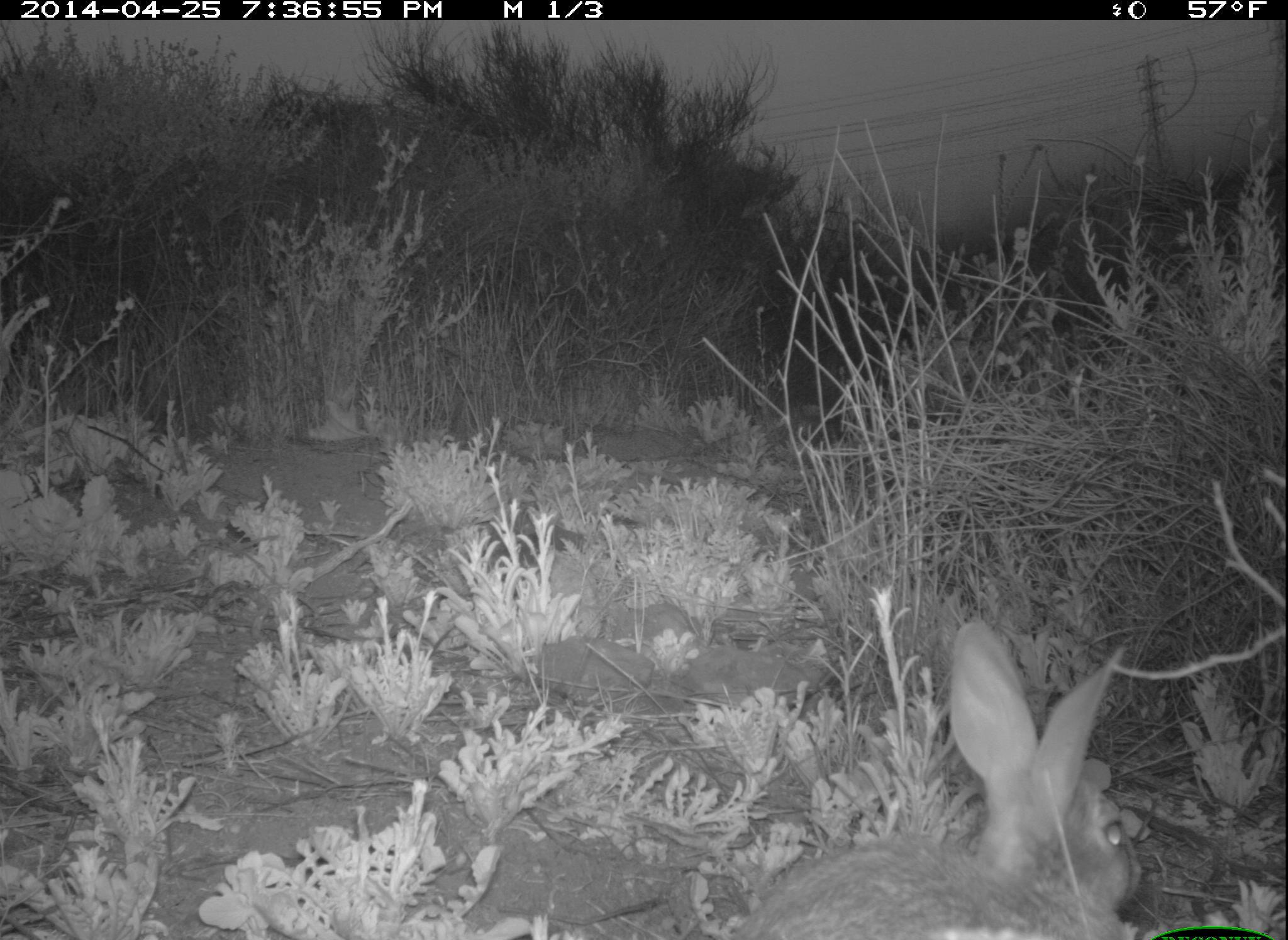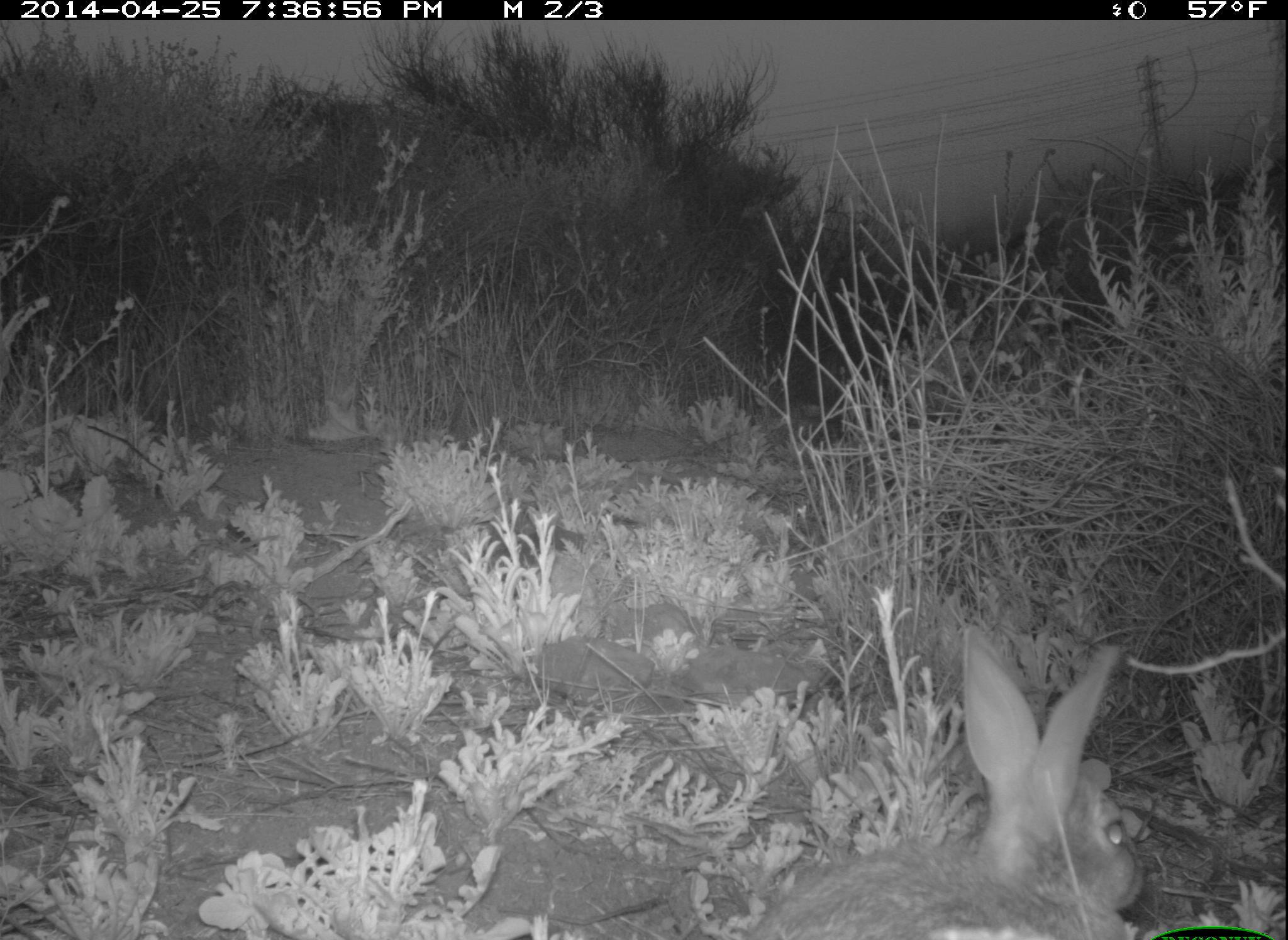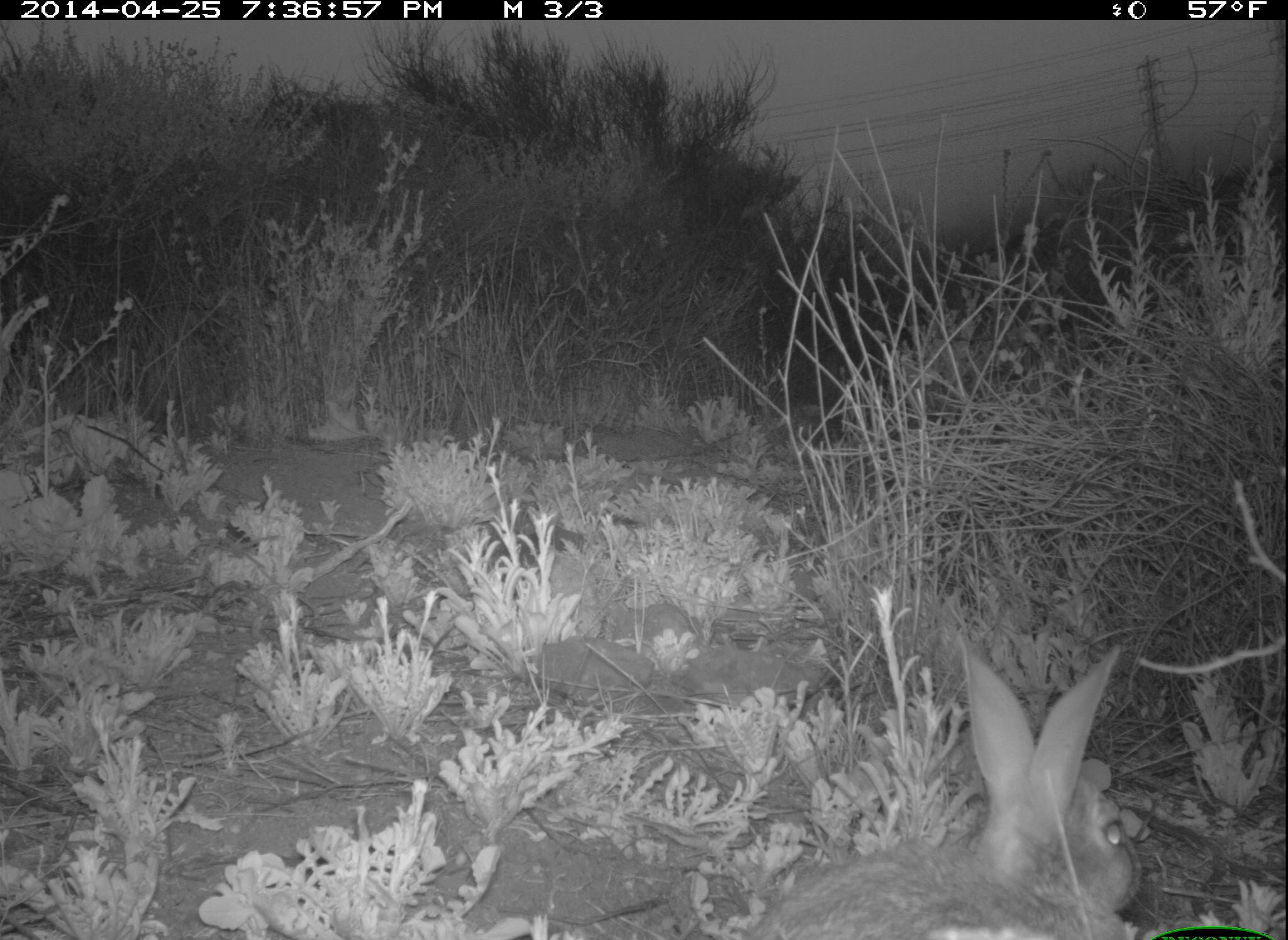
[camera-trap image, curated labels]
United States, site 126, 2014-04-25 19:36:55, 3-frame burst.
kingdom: Animalia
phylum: Chordata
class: Mammalia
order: Lagomorpha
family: Leporidae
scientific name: Leporidae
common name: rabbits and hares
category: rabbit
Rabbit (rabbits and hares) (Leporidae).